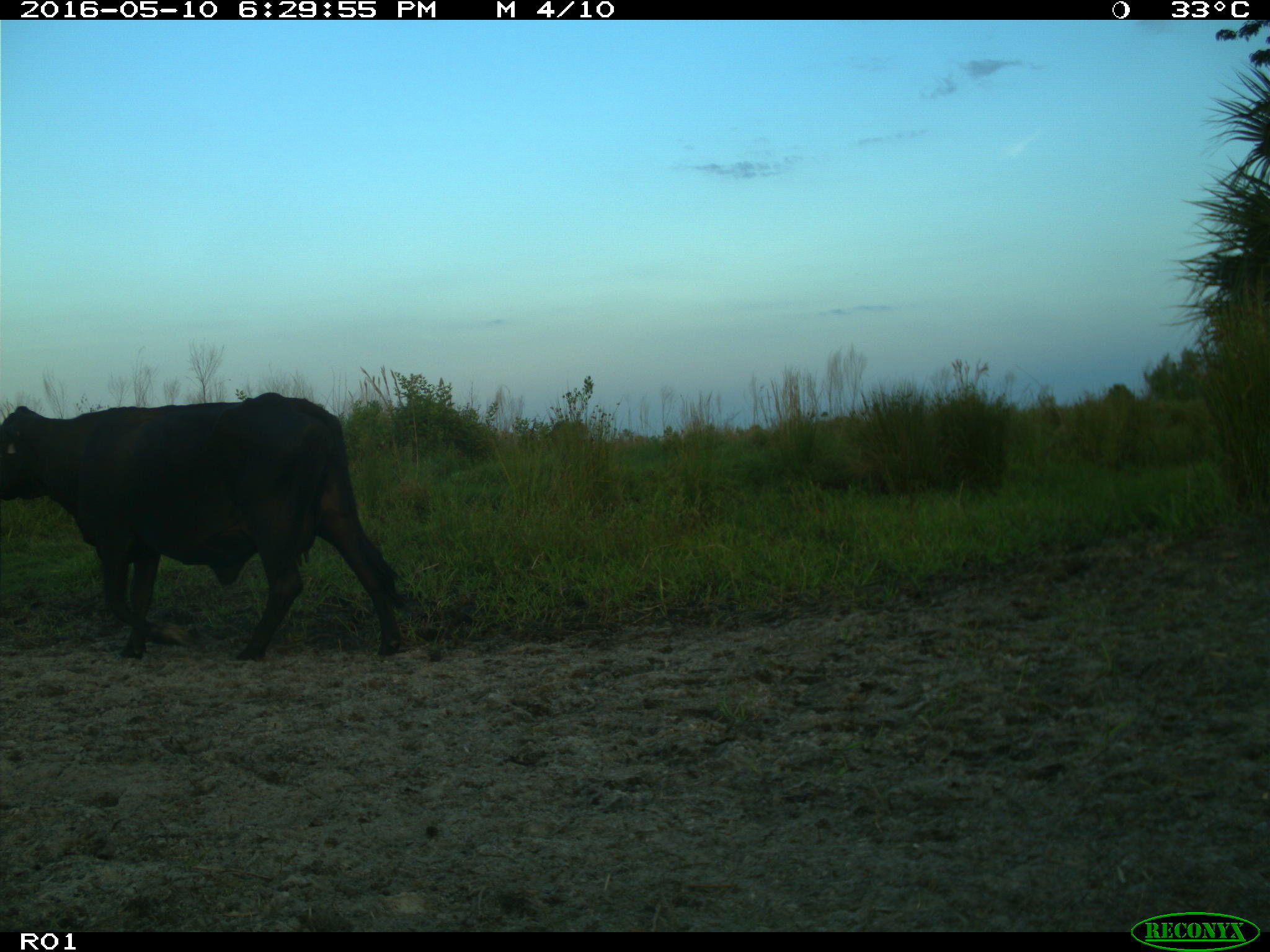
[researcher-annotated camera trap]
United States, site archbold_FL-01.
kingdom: Animalia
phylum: Chordata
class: Mammalia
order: Artiodactyla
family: Bovidae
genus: Bos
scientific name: Bos taurus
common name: domestic cow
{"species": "Bos taurus (domestic cow)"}